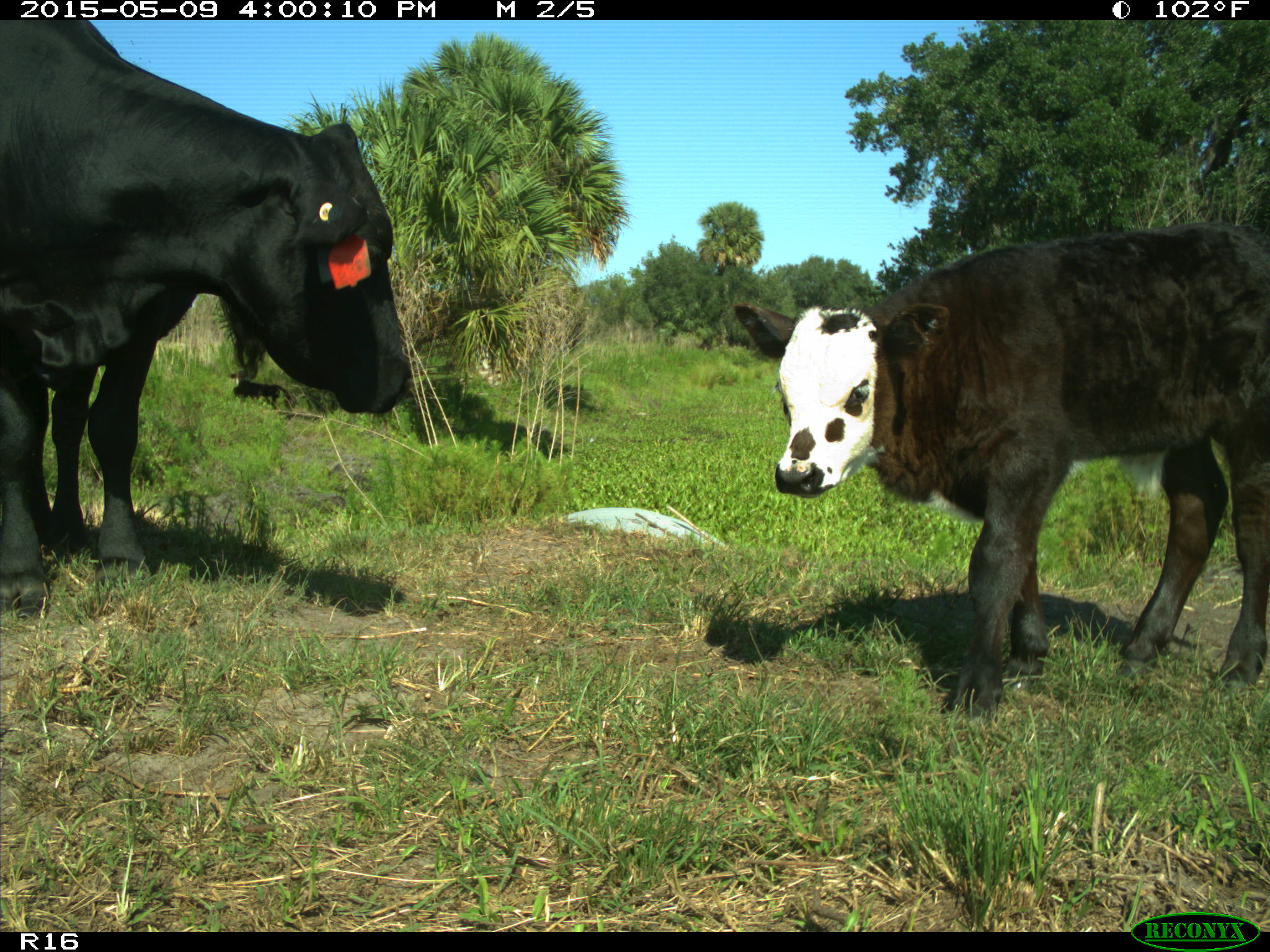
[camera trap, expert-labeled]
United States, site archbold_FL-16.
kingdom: Animalia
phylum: Chordata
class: Mammalia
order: Artiodactyla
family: Bovidae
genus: Bos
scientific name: Bos taurus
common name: domestic cow